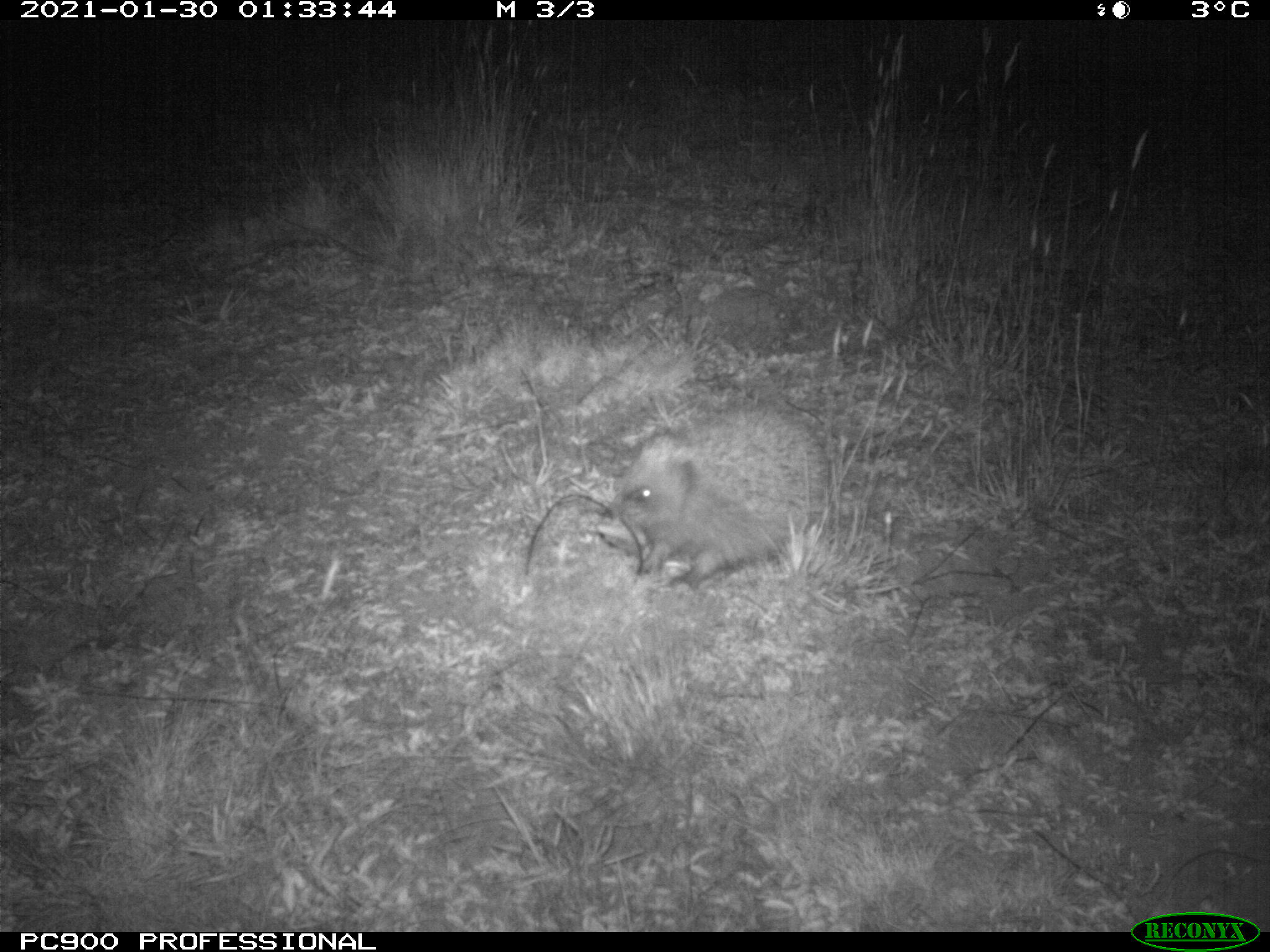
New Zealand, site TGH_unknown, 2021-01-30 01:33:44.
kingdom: Animalia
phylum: Chordata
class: Mammalia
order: Eulipotyphla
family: Erinaceidae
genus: Erinaceus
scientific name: Erinaceus europaeus europaeus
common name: european hedgehog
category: hedgehog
Hedgehog (european hedgehog) (Erinaceus europaeus europaeus).